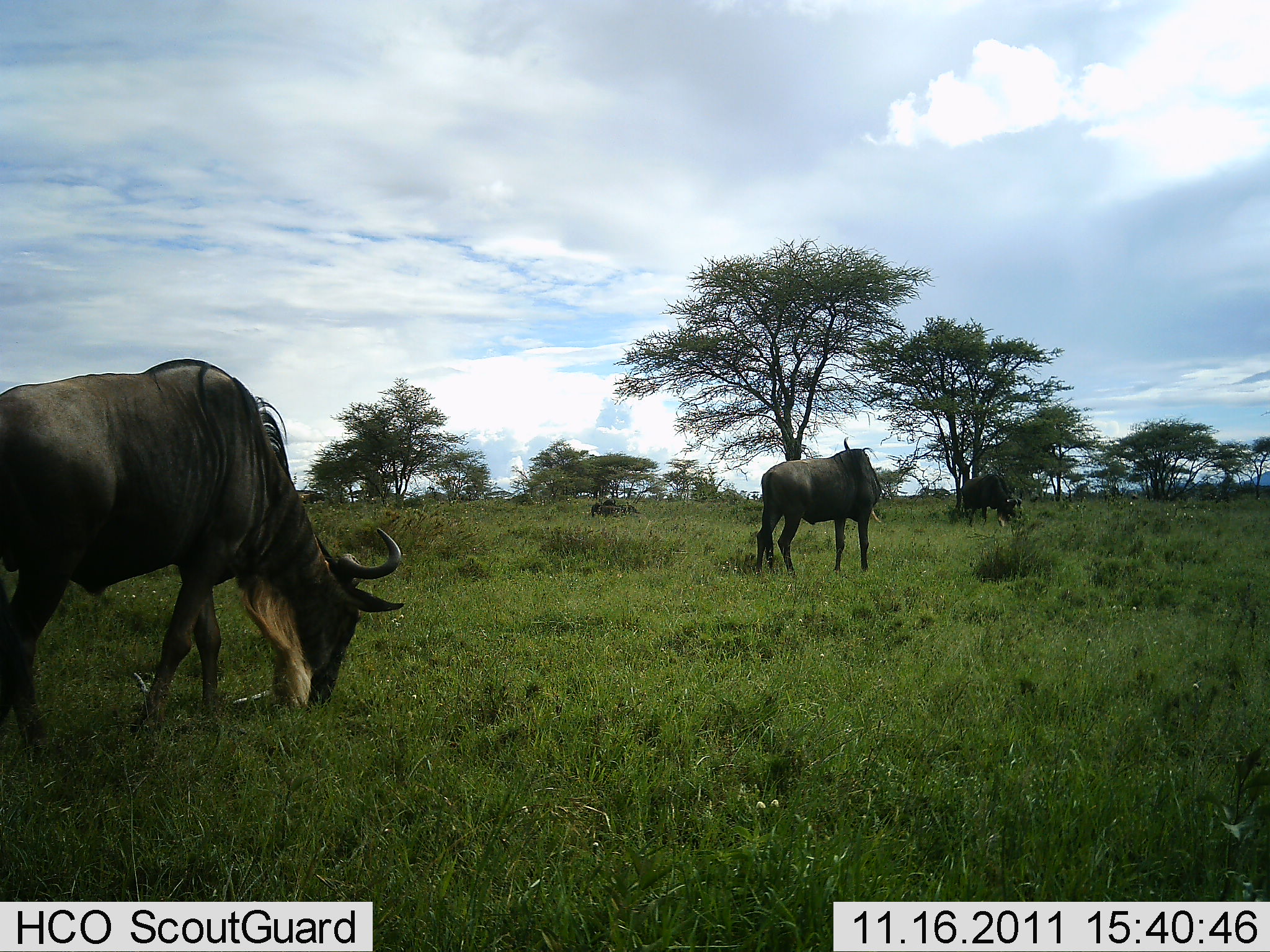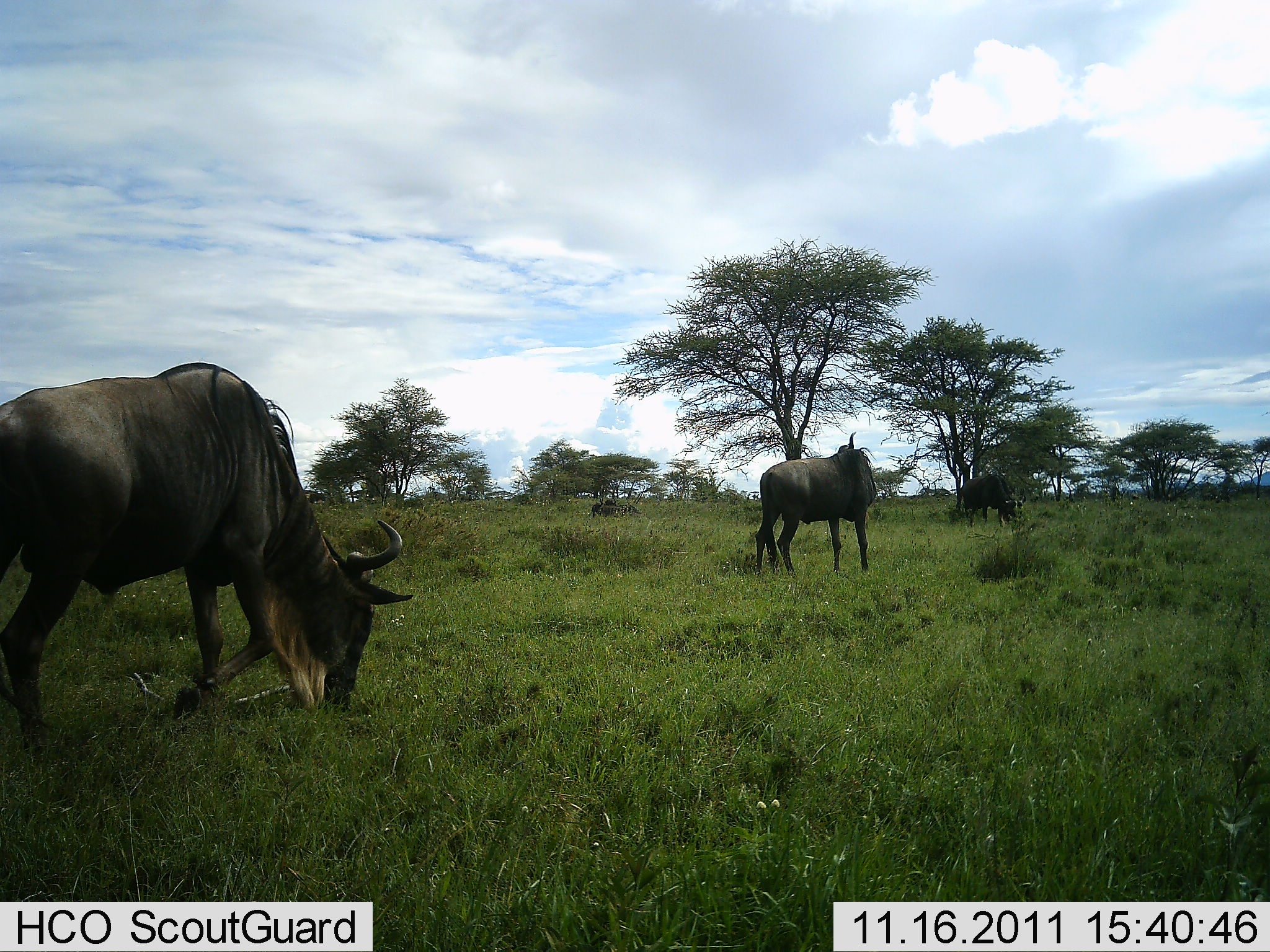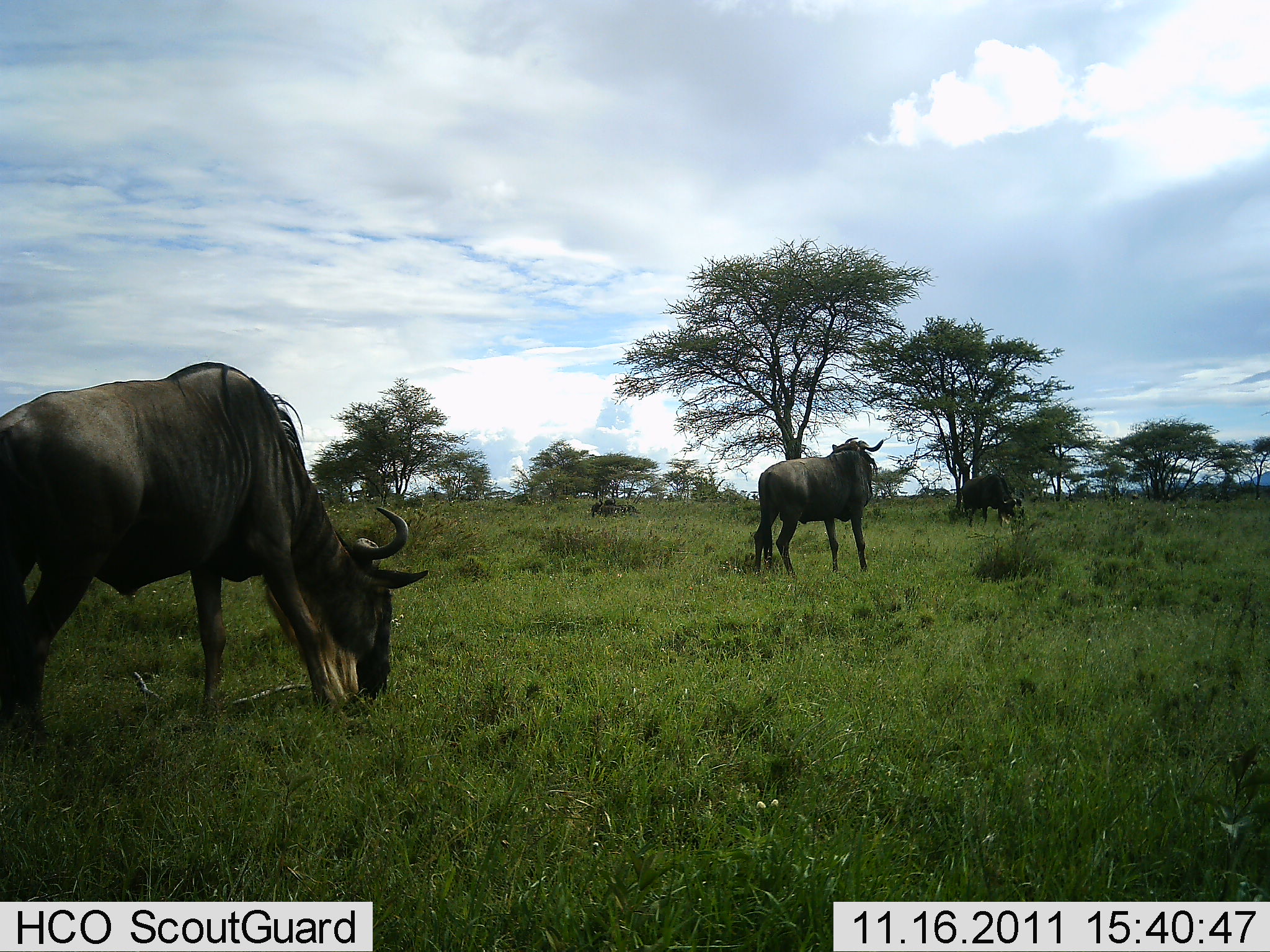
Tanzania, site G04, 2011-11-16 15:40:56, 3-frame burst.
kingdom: Animalia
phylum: Chordata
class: Mammalia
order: Artiodactyla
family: Bovidae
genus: Connochaetes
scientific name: Connochaetes taurinus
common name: blue wildebeest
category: wildebeest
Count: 3.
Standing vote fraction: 50%.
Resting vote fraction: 0%.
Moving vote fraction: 14%.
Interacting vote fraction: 7%.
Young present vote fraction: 0%.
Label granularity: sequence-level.